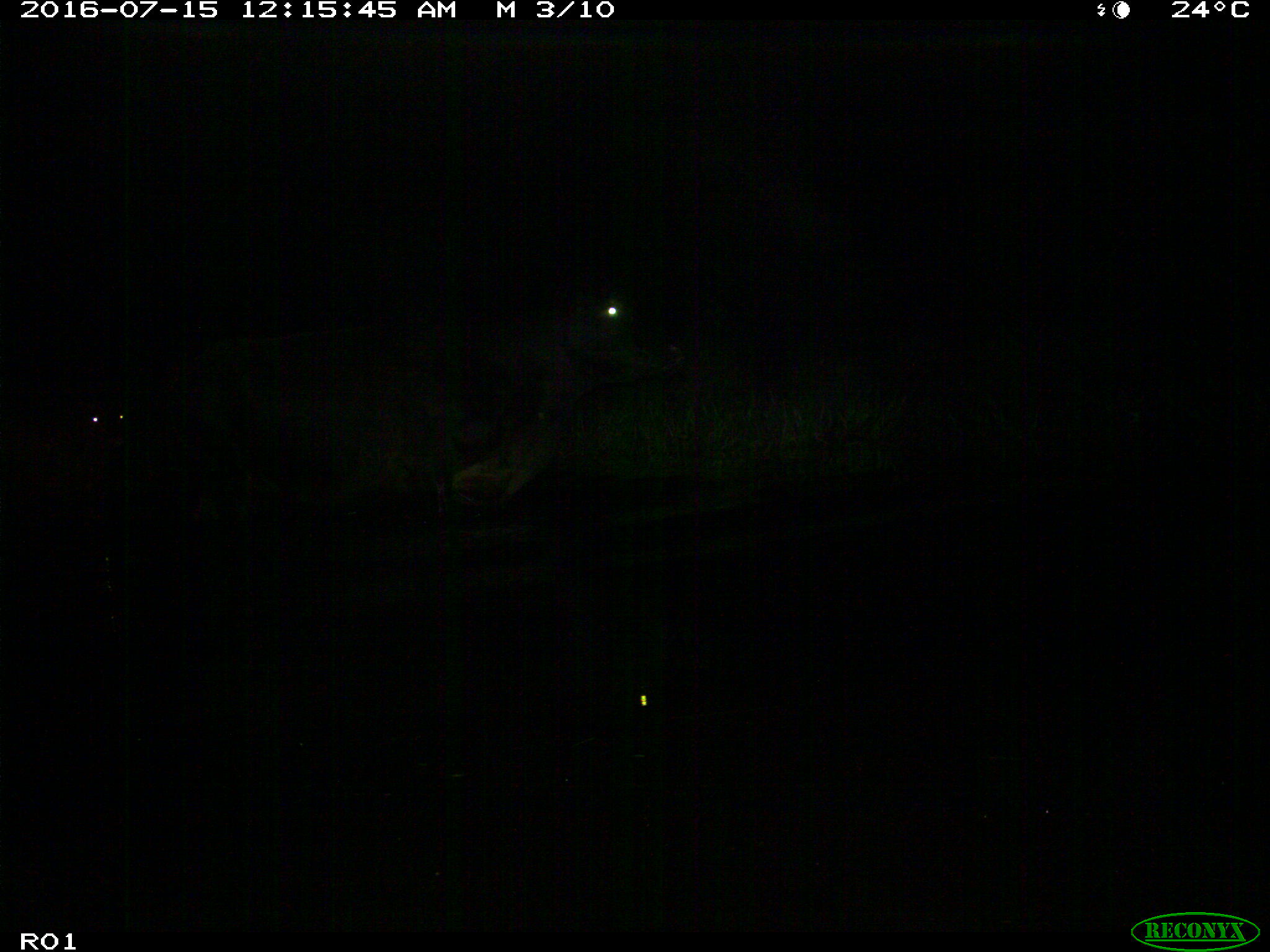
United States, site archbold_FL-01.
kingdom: Animalia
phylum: Chordata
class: Mammalia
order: Artiodactyla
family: Bovidae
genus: Bos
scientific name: Bos taurus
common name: domestic cow